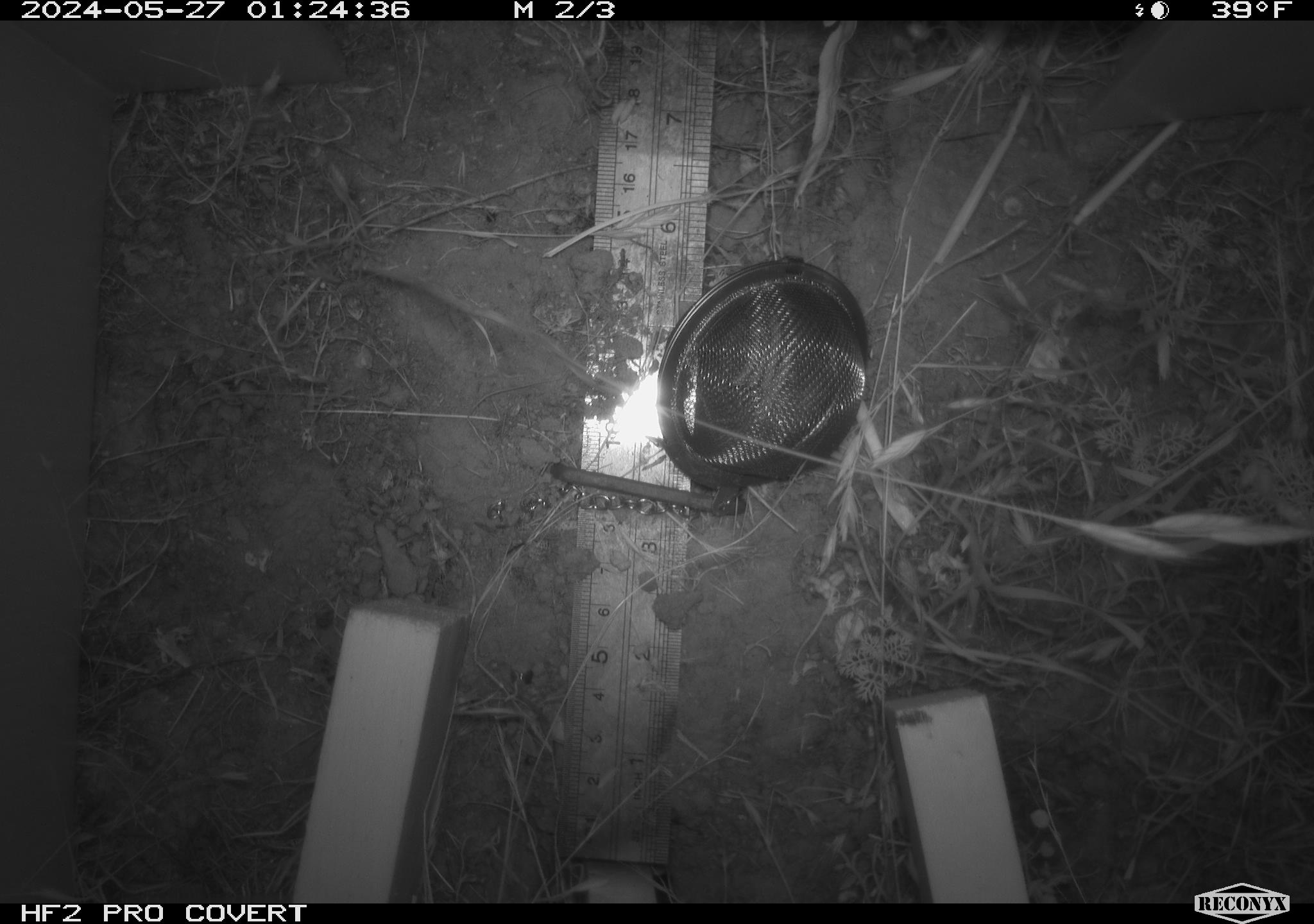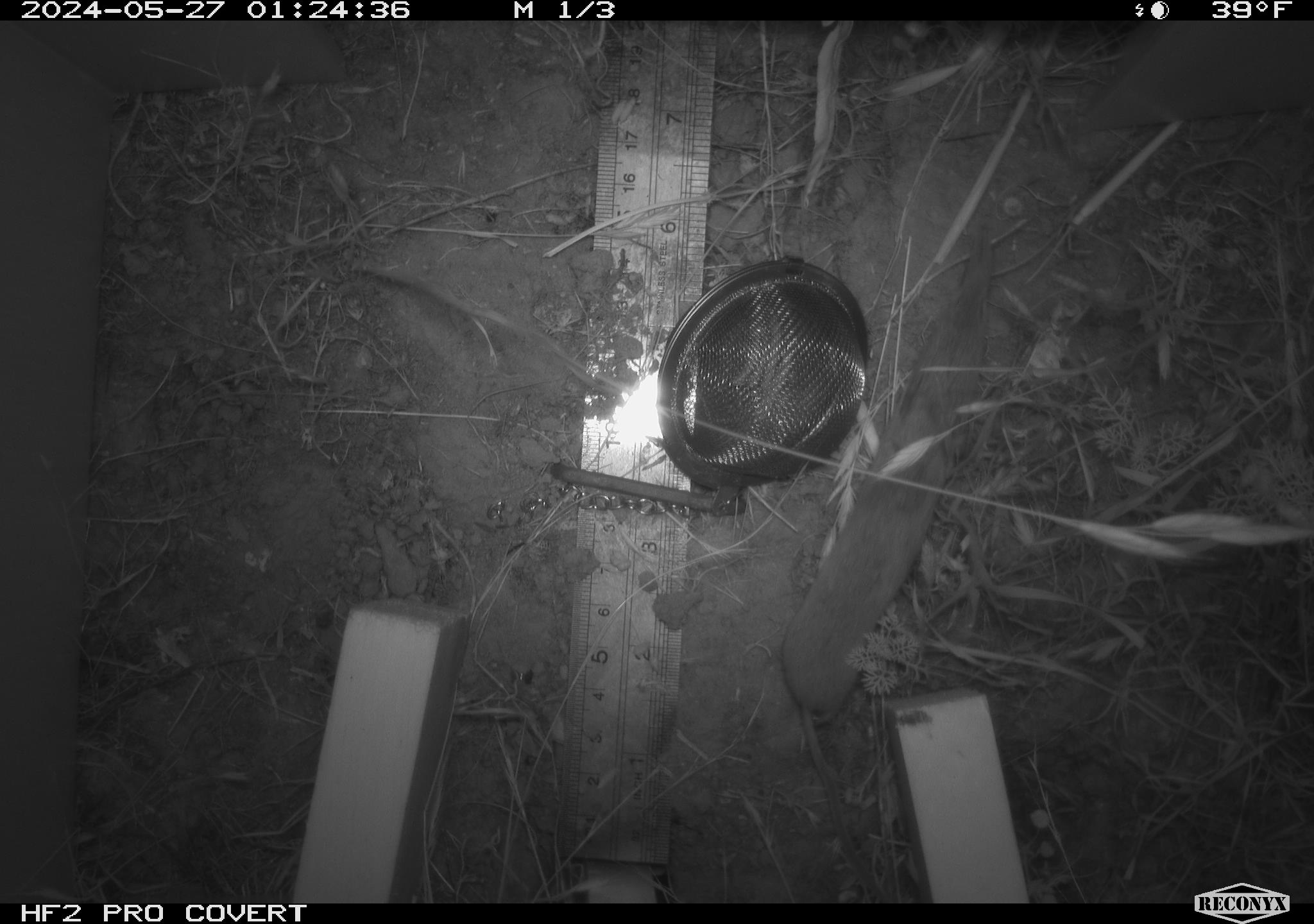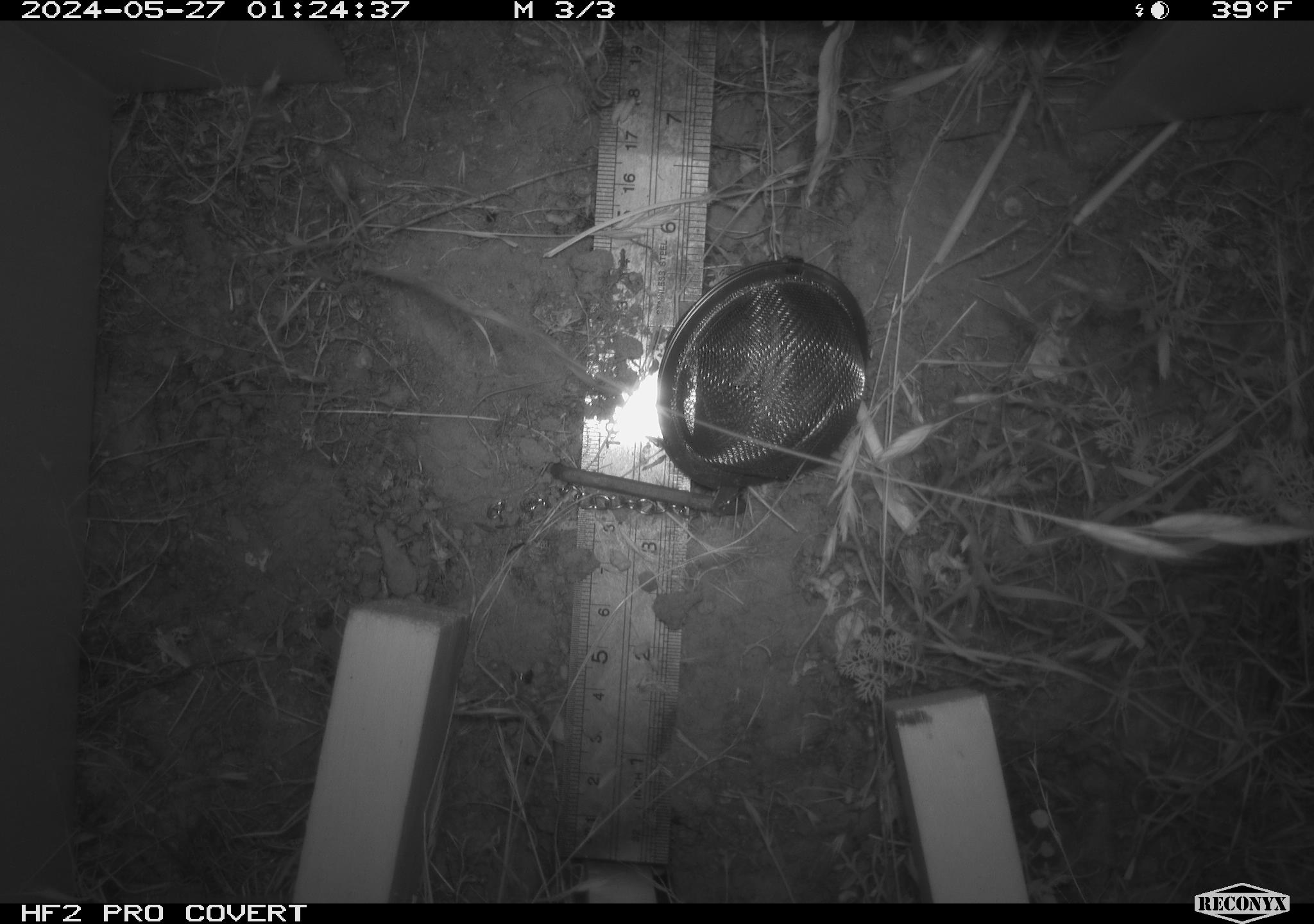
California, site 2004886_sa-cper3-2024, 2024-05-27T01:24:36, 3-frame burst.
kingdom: Animalia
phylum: Chordata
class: Mammalia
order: Rodentia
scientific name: Rodentia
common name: rodent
Rodent (Rodentia).